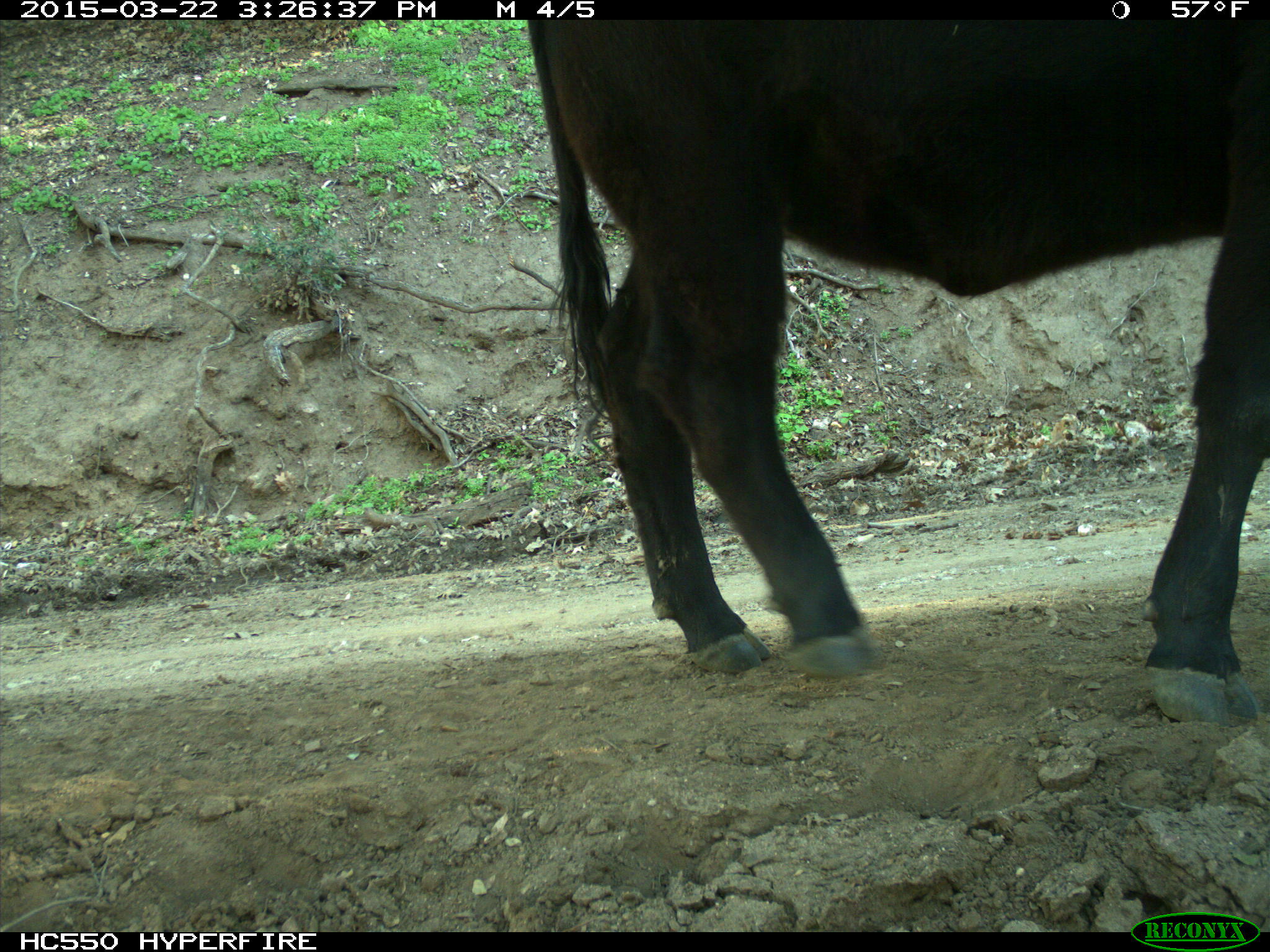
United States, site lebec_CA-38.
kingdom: Animalia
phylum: Chordata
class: Mammalia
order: Artiodactyla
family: Bovidae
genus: Bos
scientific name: Bos taurus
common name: domestic cow